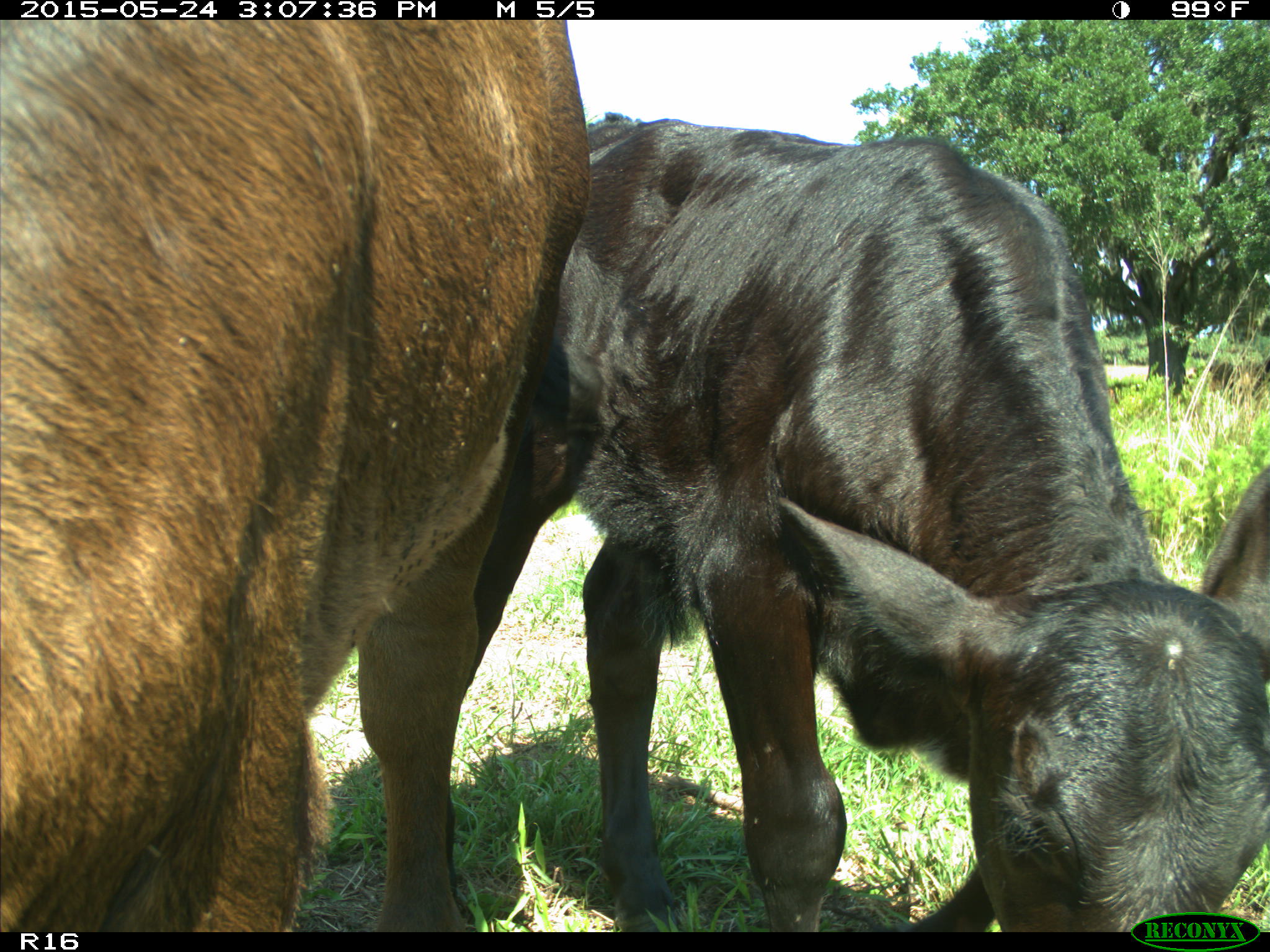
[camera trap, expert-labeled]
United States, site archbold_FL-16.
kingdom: Animalia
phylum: Chordata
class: Mammalia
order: Artiodactyla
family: Bovidae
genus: Bos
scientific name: Bos taurus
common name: domestic cow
Bos taurus (domestic cow).